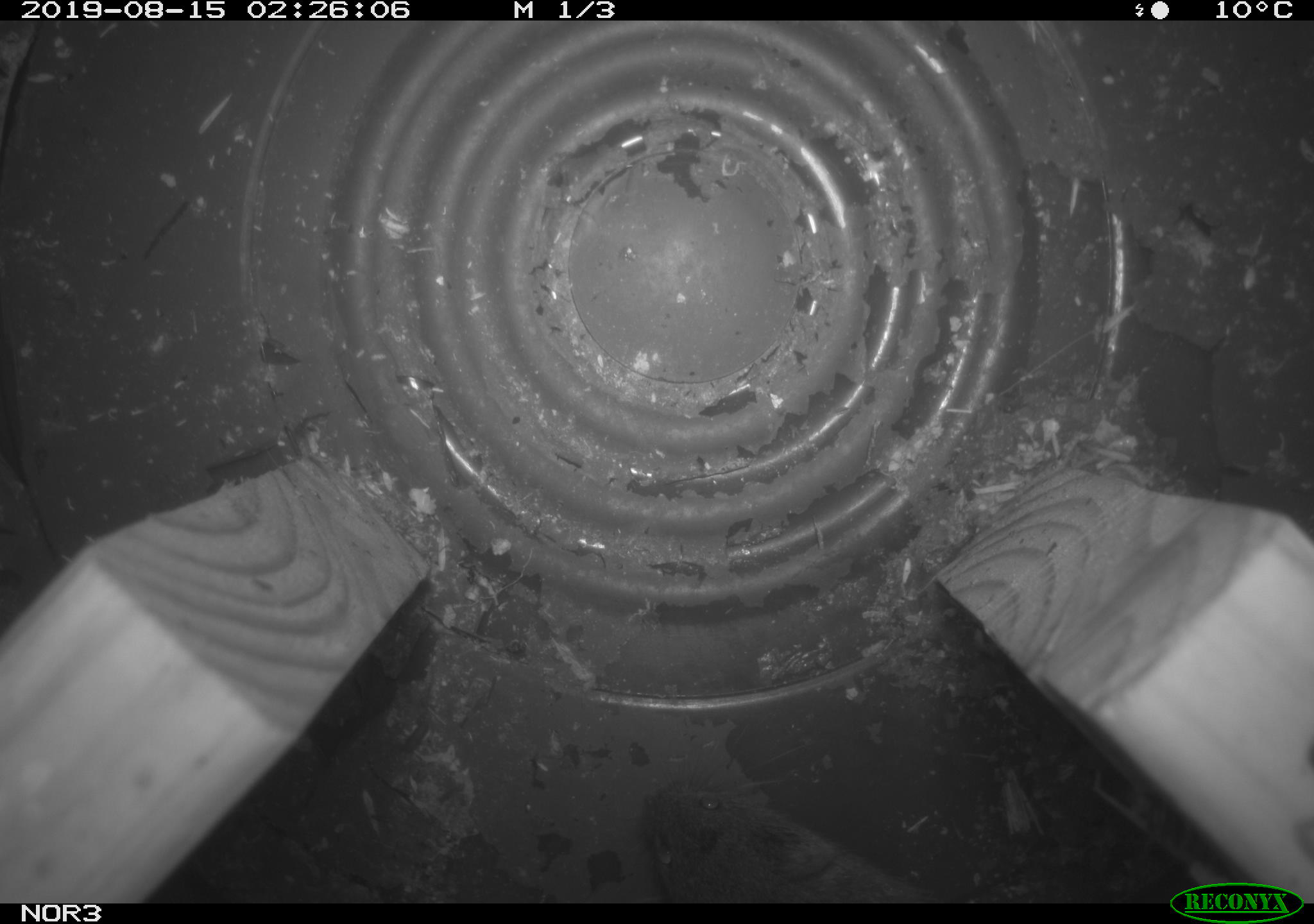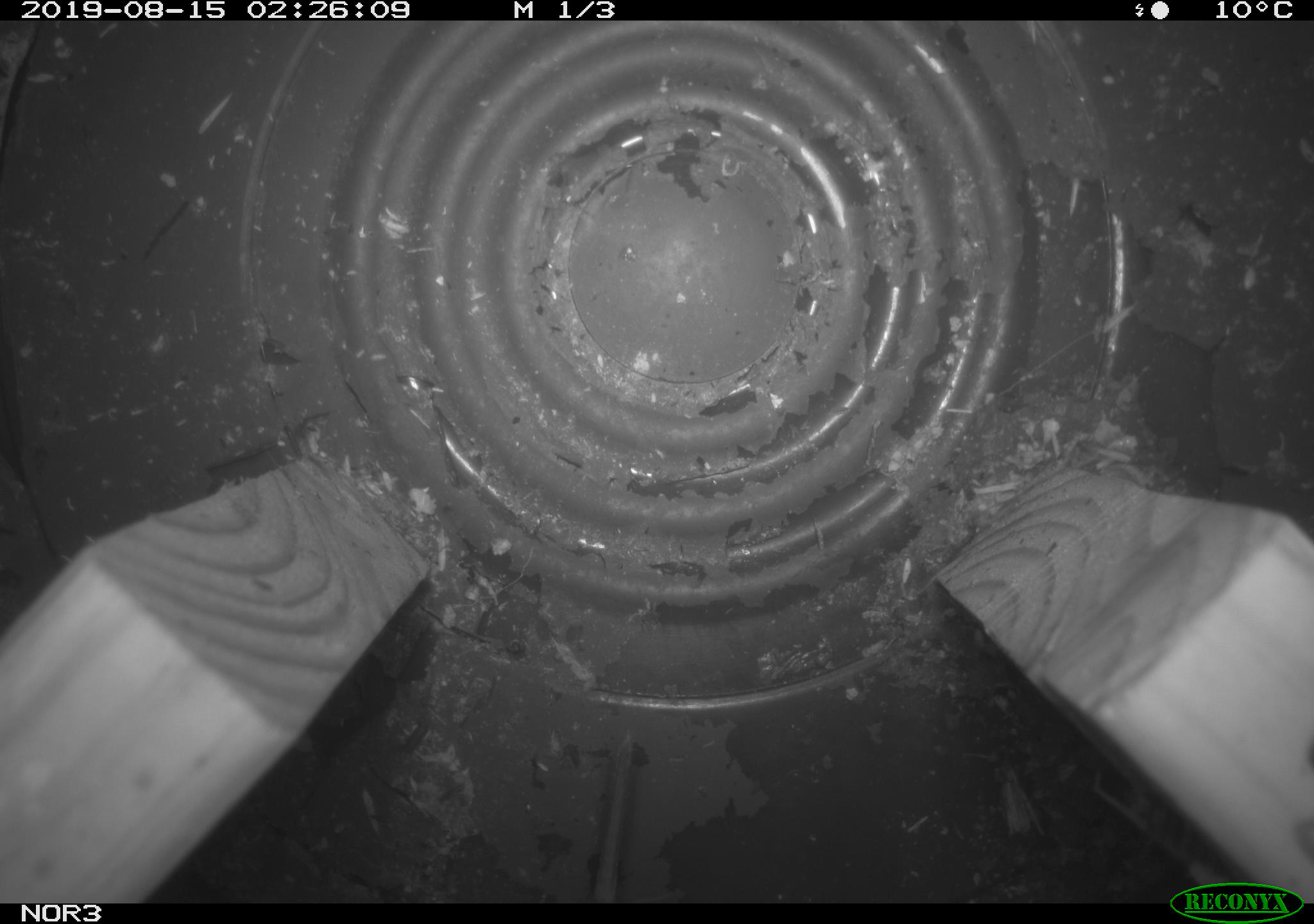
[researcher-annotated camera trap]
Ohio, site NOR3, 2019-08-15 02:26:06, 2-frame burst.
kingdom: Animalia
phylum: Chordata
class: Mammalia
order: Rodentia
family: Cricetidae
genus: Microtus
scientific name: Microtus pennsylvanicus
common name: meadow vole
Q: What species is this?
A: Meadow vole (Microtus pennsylvanicus).